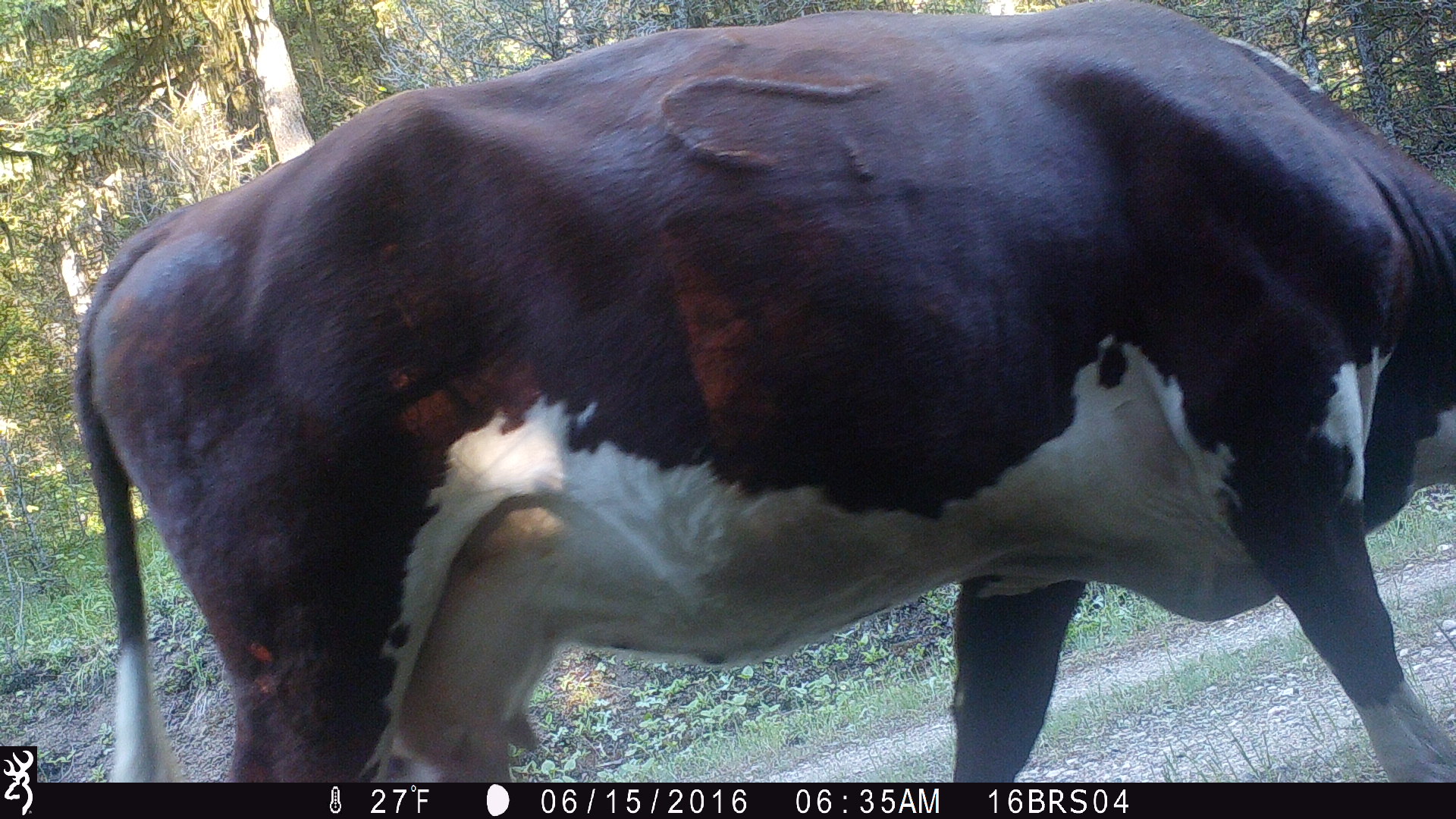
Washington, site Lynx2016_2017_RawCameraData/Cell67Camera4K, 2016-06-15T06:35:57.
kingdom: Animalia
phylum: Chordata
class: Mammalia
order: Artiodactyla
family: Bovidae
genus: Bos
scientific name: Bos taurus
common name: domestic cattle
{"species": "domestic cattle (Bos taurus)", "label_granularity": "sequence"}